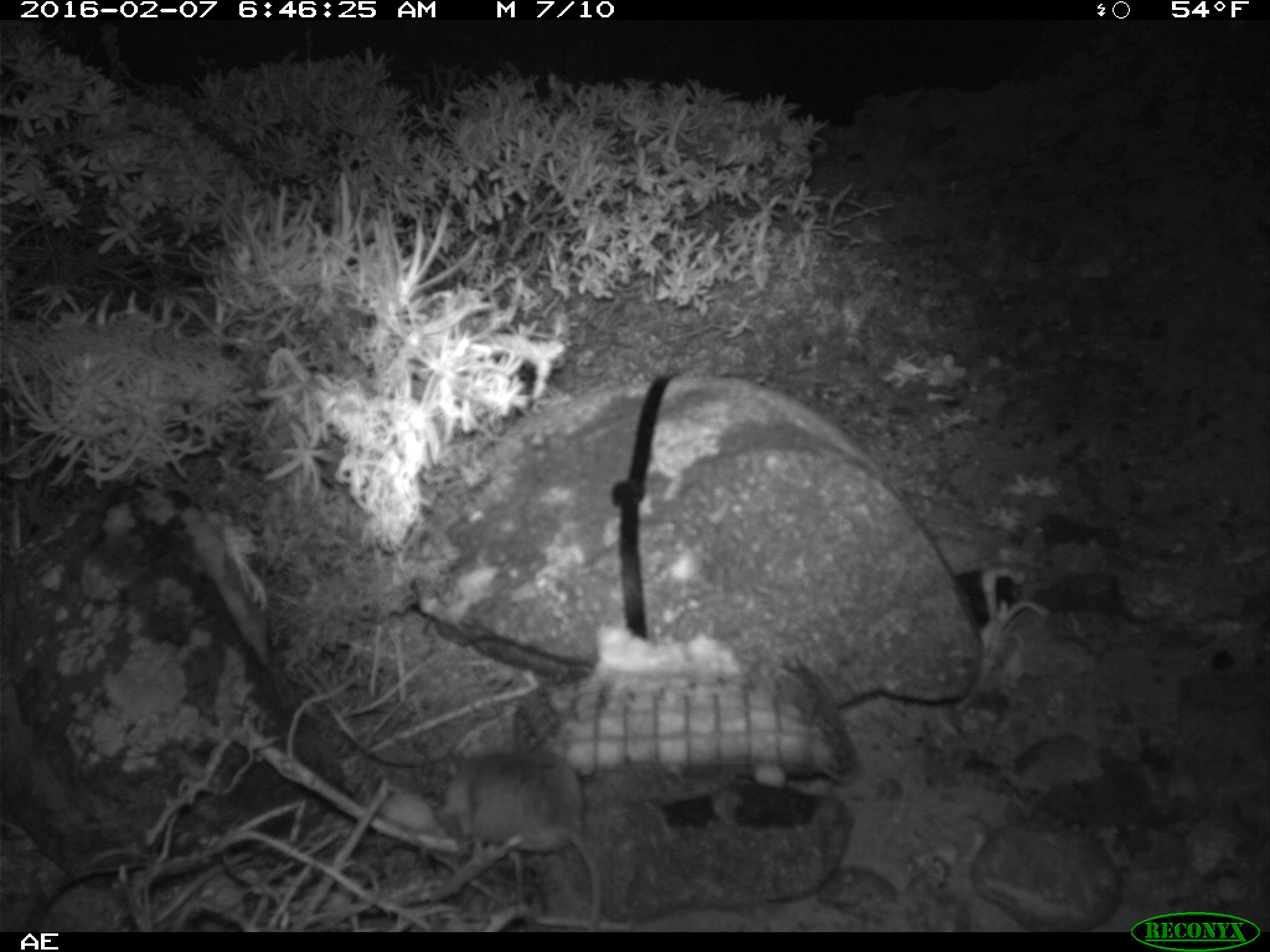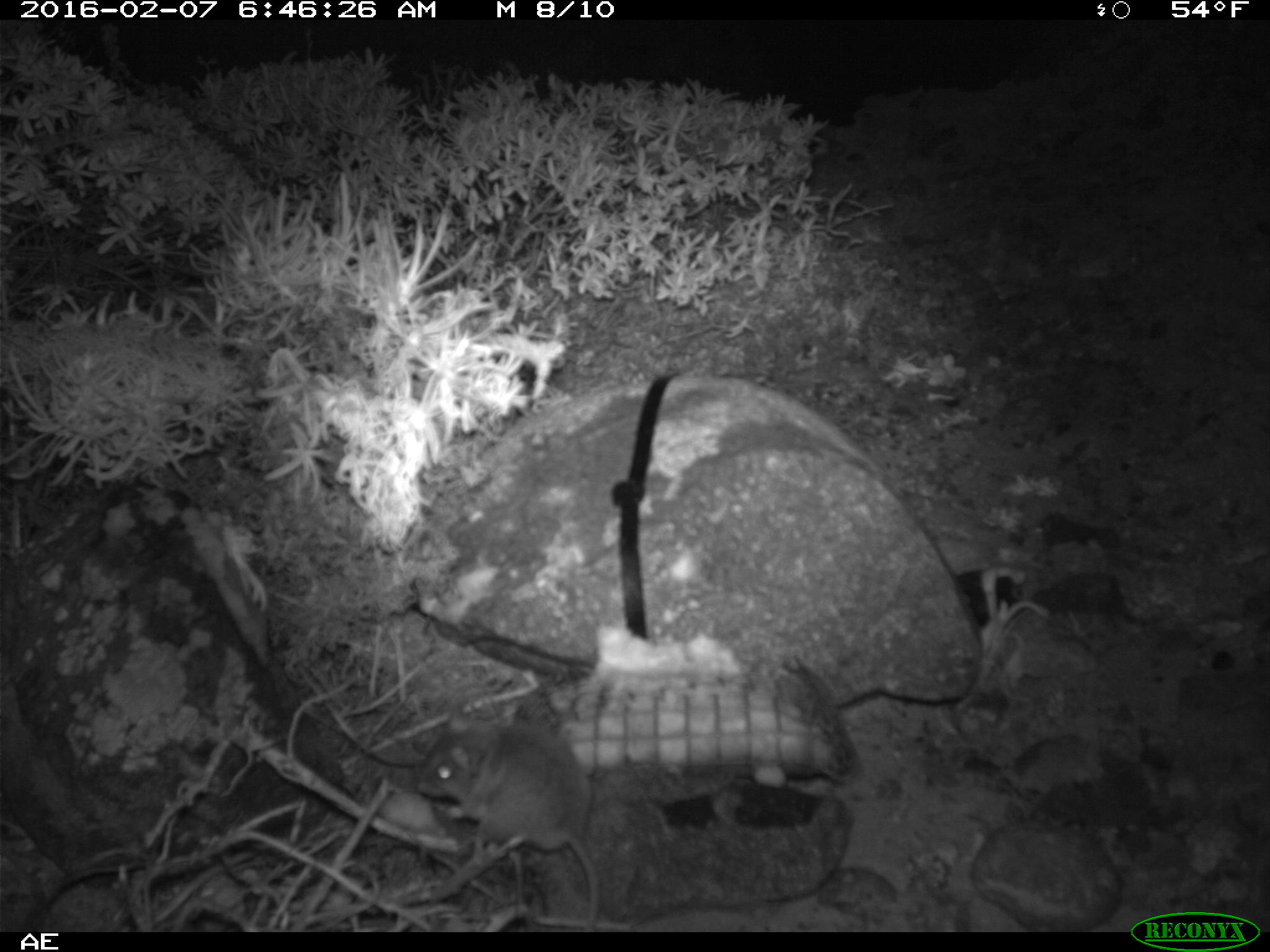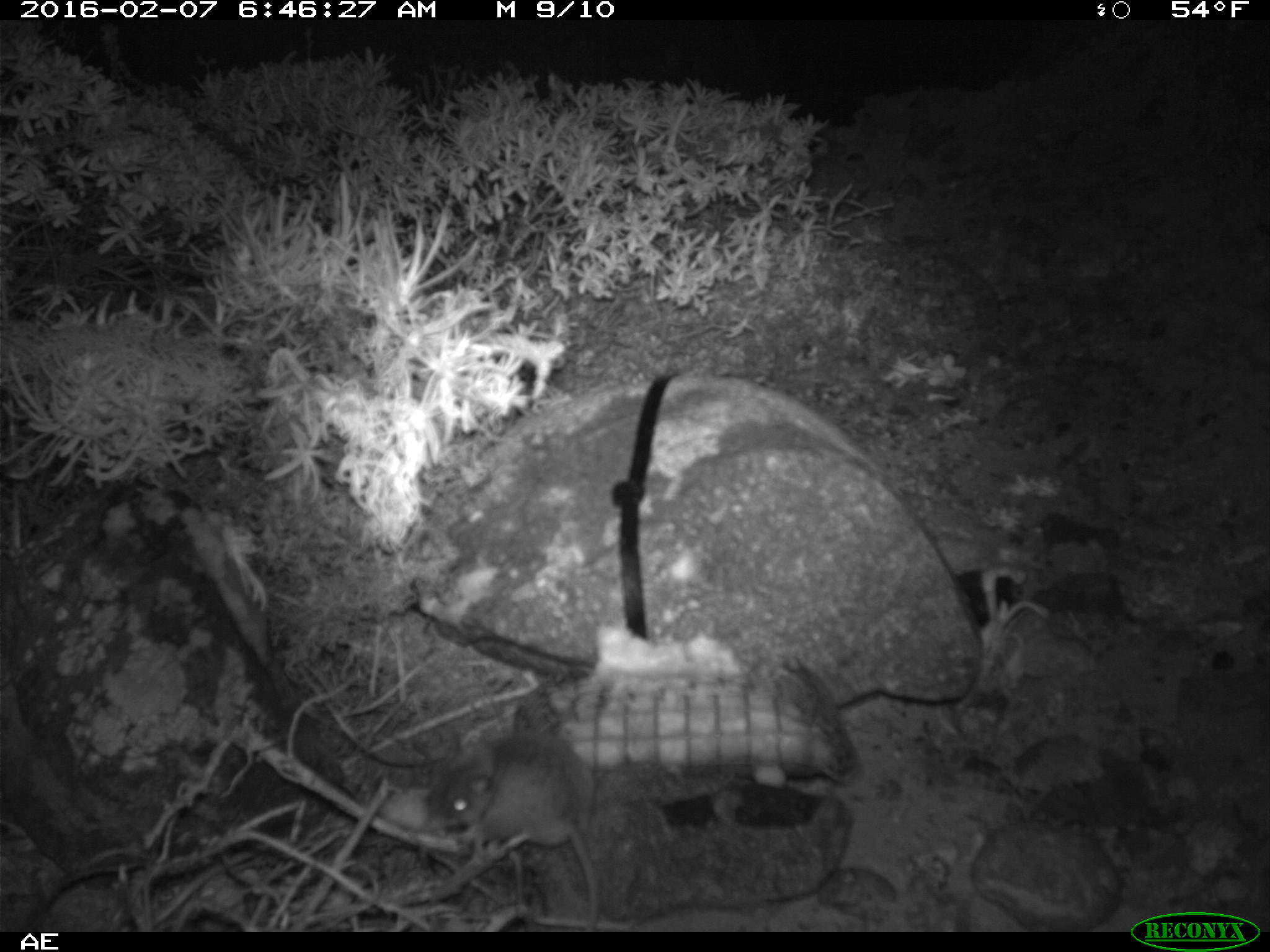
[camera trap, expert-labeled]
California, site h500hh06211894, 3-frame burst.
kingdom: Animalia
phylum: Chordata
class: Mammalia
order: Rodentia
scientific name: Rodentia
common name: rodent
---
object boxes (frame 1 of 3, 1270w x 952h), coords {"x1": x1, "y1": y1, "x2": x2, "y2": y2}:
rodent: {"x1": 443, "y1": 748, "x2": 603, "y2": 932}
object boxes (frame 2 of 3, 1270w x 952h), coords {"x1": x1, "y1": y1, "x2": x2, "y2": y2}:
rodent: {"x1": 414, "y1": 715, "x2": 600, "y2": 930}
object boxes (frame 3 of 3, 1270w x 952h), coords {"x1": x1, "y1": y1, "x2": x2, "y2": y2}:
rodent: {"x1": 417, "y1": 725, "x2": 595, "y2": 931}